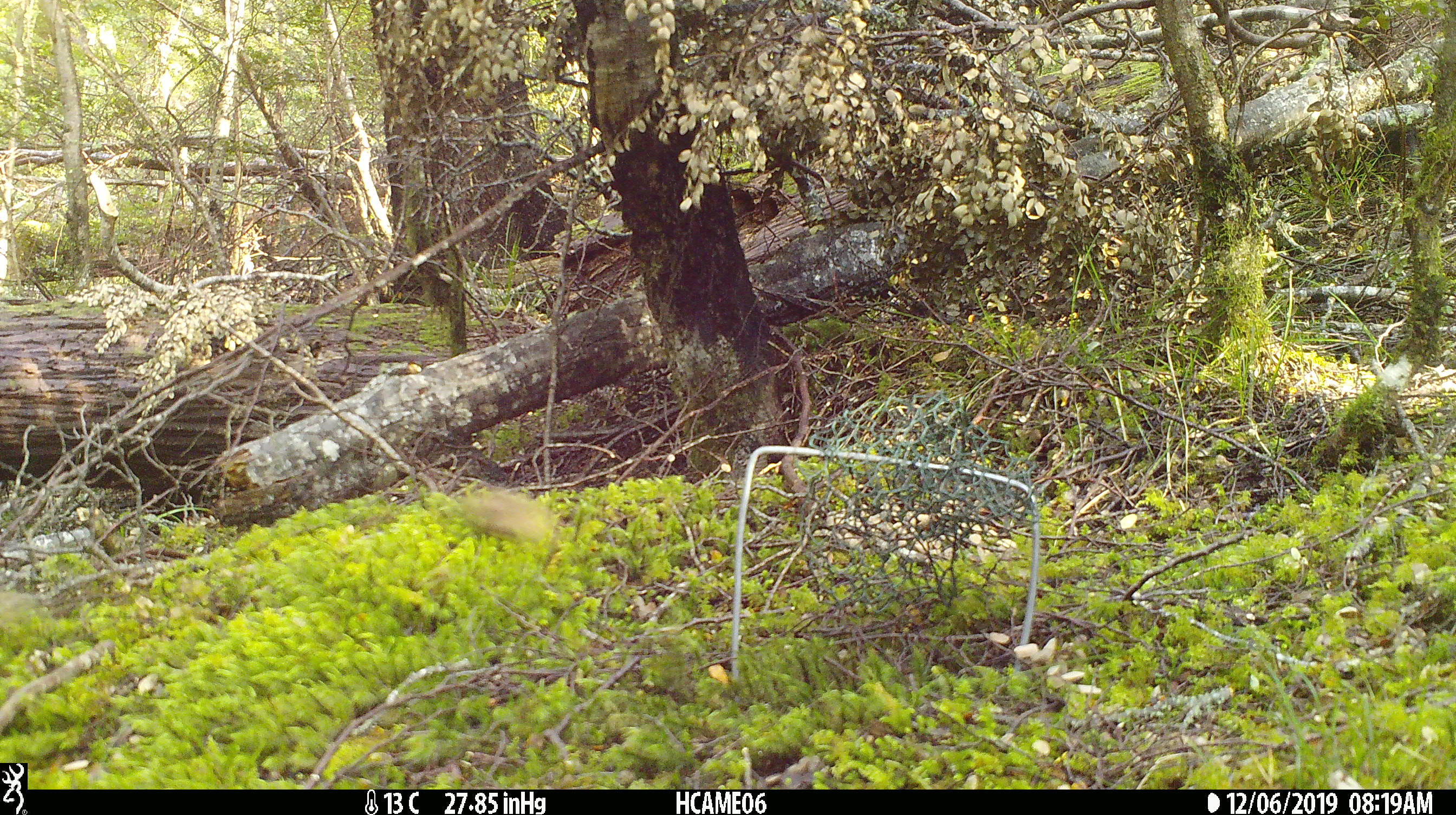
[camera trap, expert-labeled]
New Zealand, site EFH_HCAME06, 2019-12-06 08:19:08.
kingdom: Animalia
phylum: Chordata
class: Mammalia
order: Rodentia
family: Muridae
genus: Mus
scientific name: Mus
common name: mouse